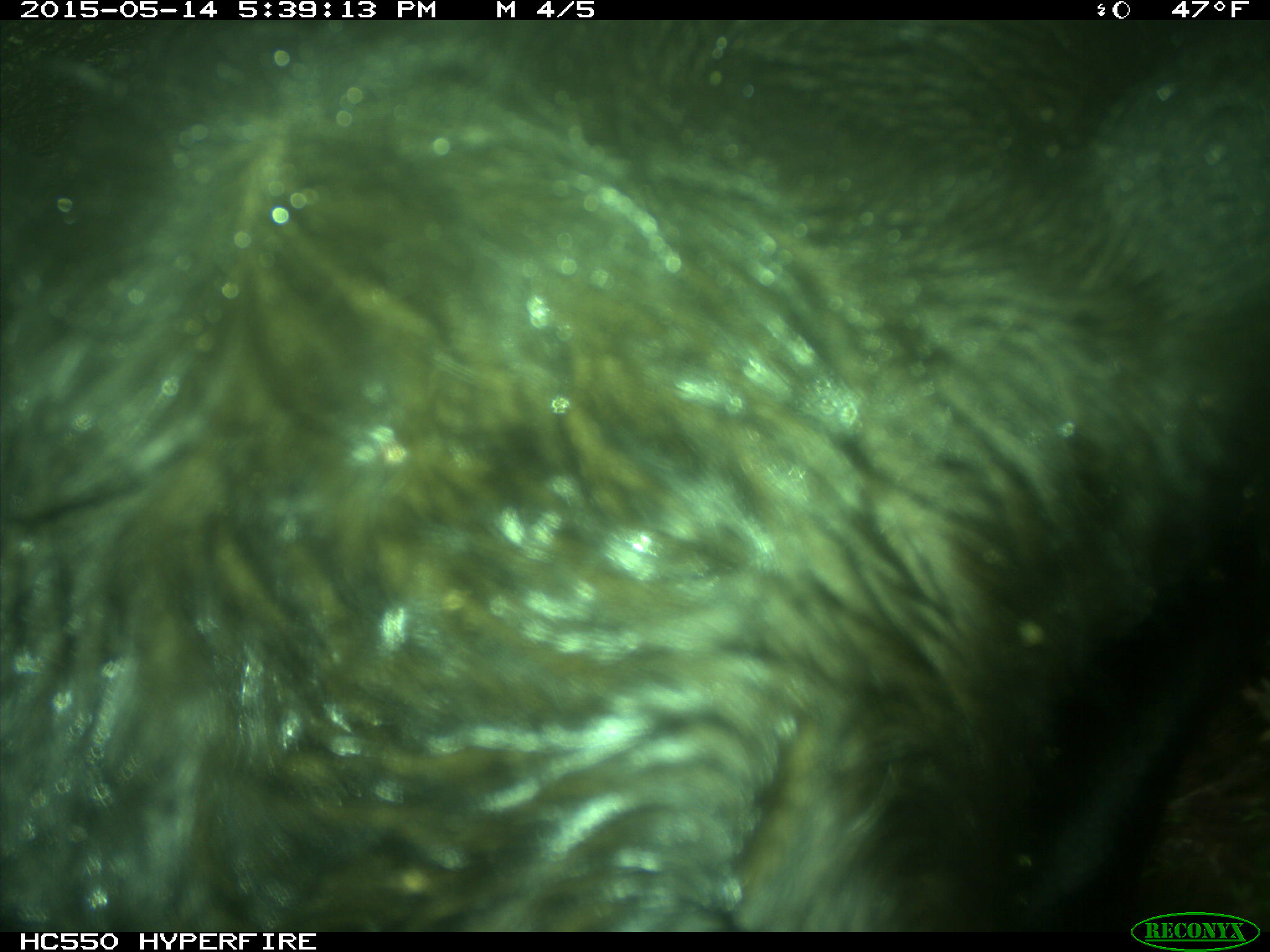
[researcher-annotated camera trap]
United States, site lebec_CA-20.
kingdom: Animalia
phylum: Chordata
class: Mammalia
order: Artiodactyla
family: Bovidae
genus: Bos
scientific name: Bos taurus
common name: domestic cow